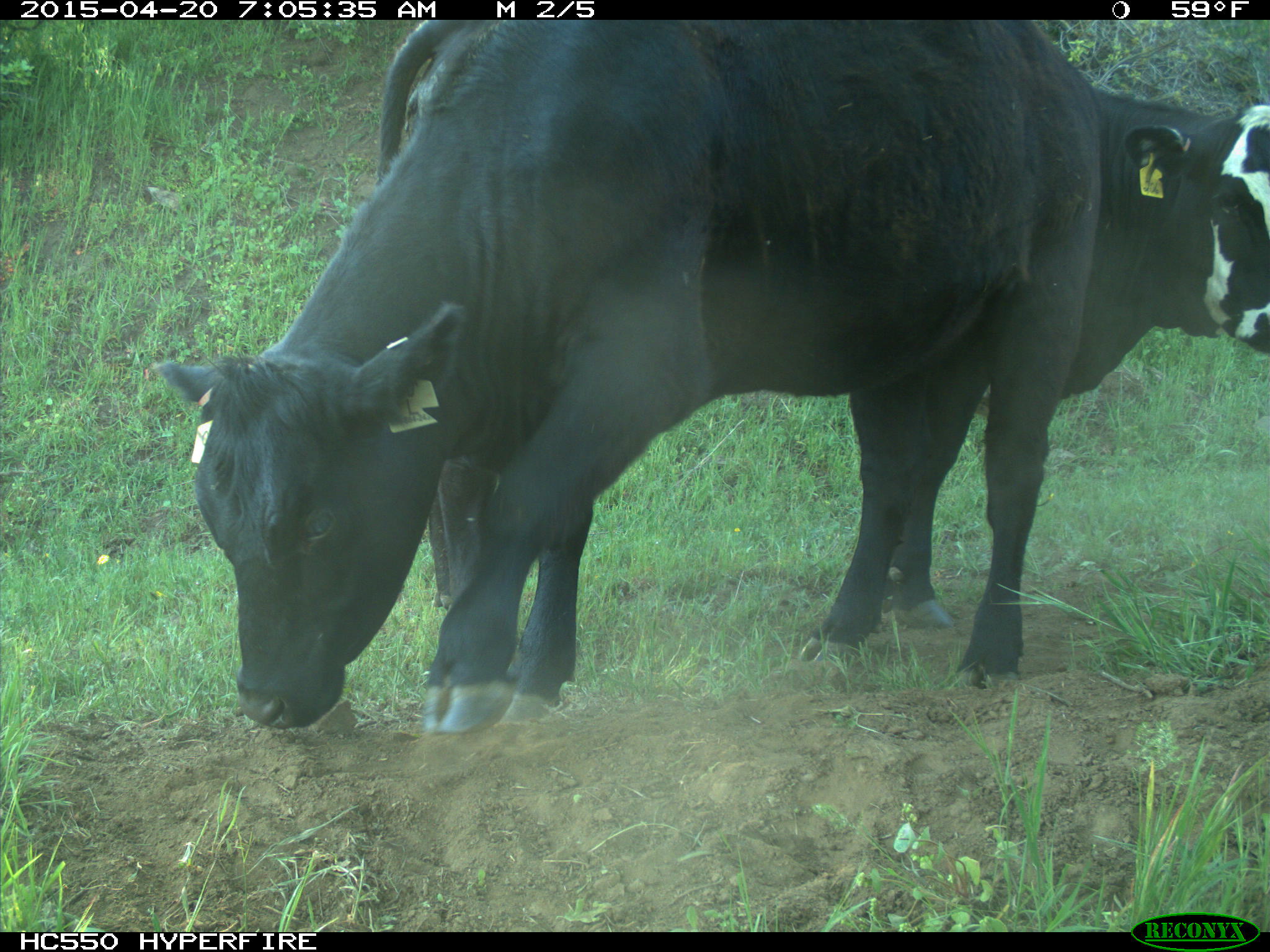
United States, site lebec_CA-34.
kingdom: Animalia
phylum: Chordata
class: Mammalia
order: Artiodactyla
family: Bovidae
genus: Bos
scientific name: Bos taurus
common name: domestic cow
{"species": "Bos taurus (domestic cow)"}